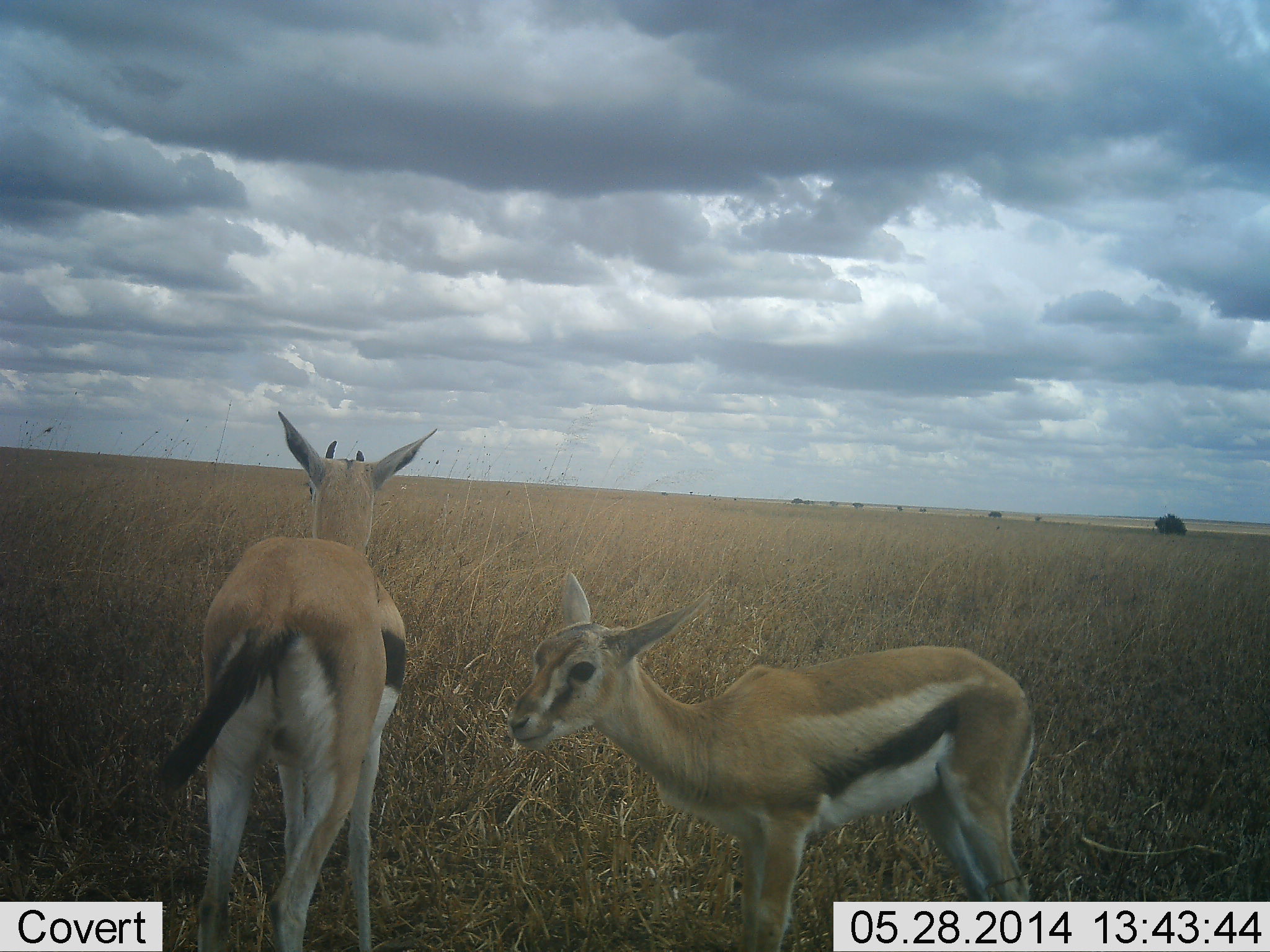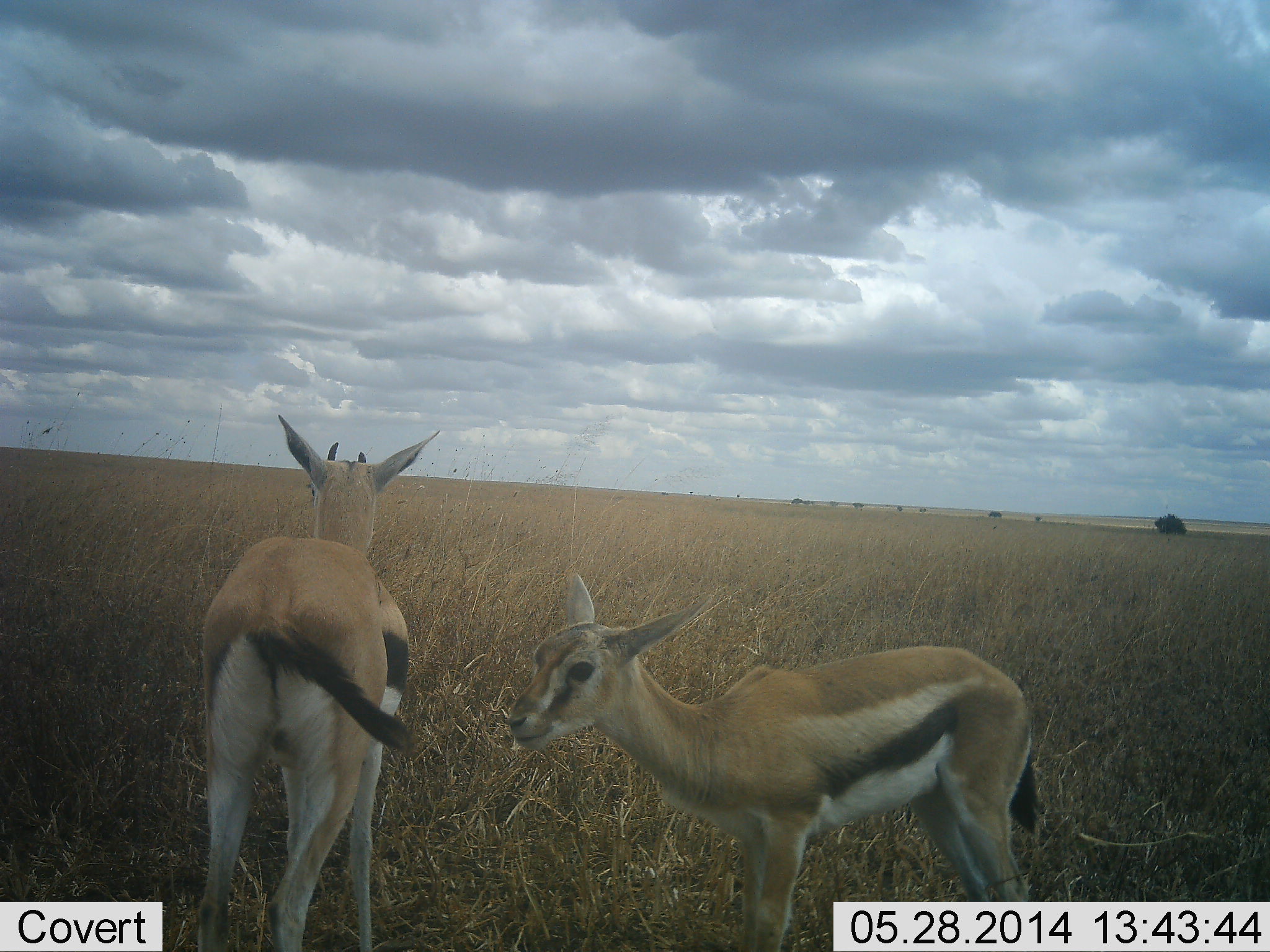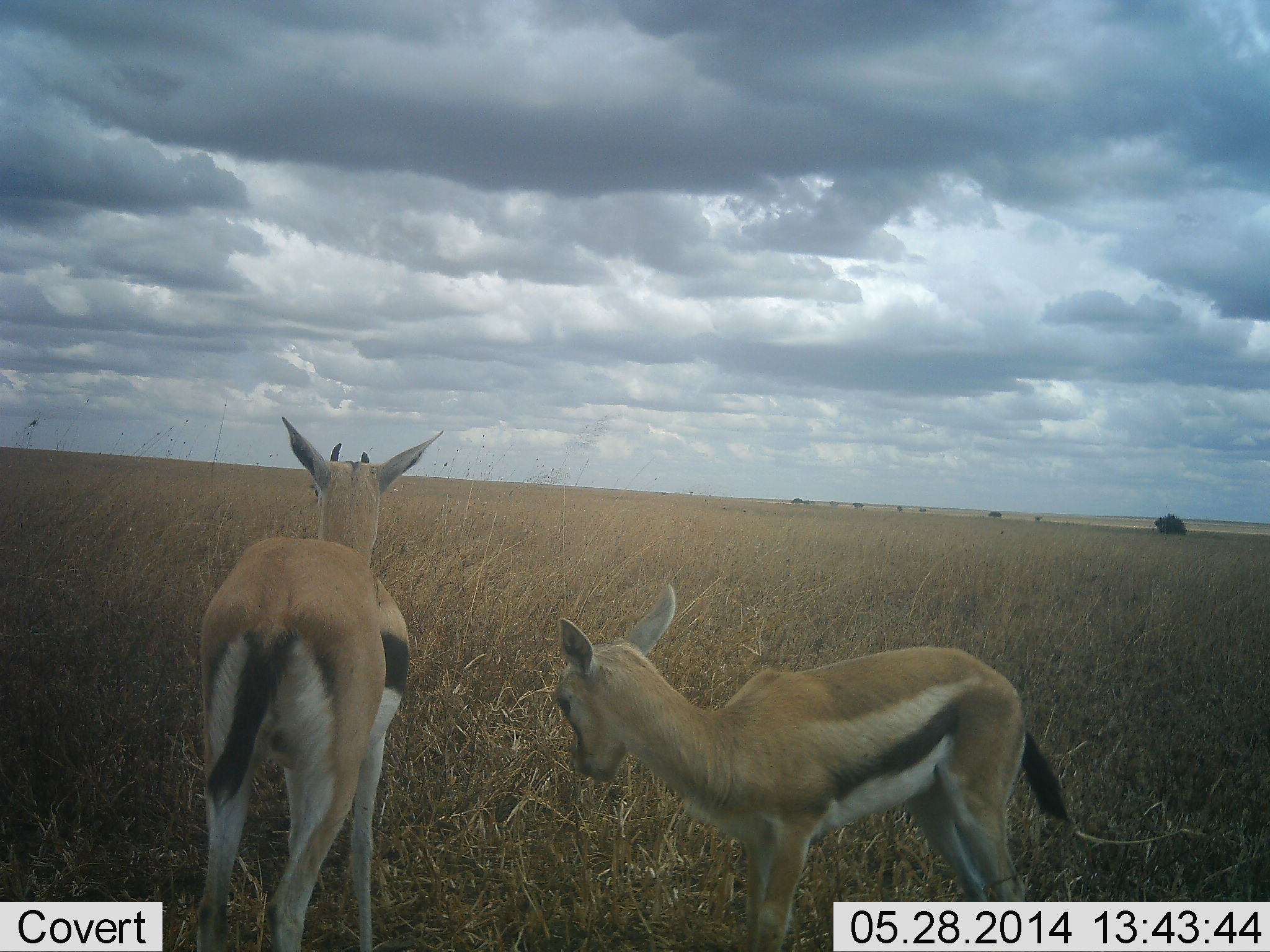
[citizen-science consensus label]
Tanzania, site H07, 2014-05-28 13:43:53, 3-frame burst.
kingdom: Animalia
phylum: Chordata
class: Mammalia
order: Artiodactyla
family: Bovidae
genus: Eudorcas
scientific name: Eudorcas thomsonii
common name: thomson's gazelle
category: gazellethomsons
Gazellethomsons (thomson's gazelle) (Eudorcas thomsonii), count 2. Behavior (volunteer vote fractions): standing 100%, resting 11%, moving 0%, interacting 0%. Young present (vote fraction): 33%. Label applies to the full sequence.